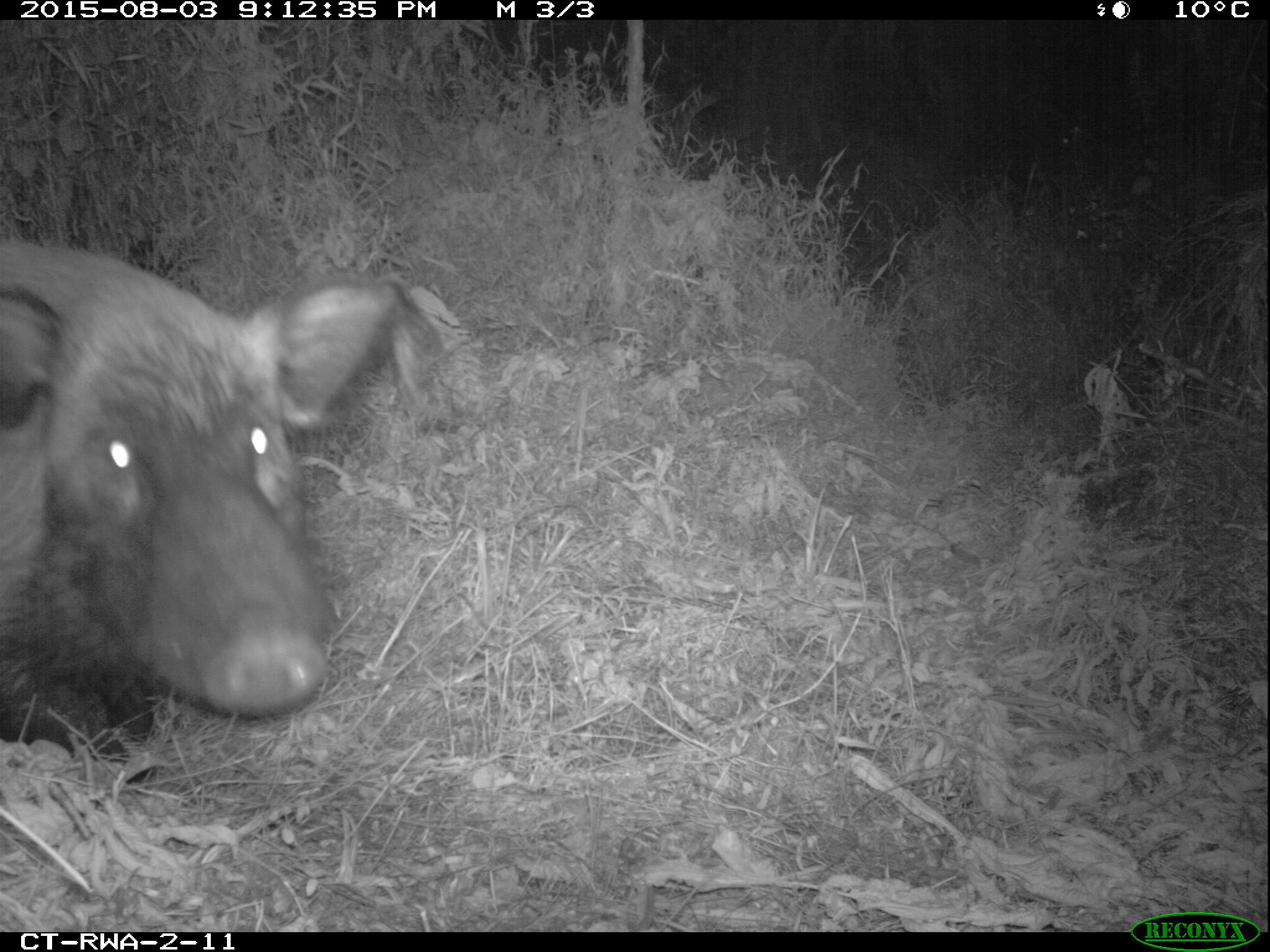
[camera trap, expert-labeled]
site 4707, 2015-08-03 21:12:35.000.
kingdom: Animalia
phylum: Chordata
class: Mammalia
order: Artiodactyla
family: Suidae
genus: Potamochoerus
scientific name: Potamochoerus larvatus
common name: bushpig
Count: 1.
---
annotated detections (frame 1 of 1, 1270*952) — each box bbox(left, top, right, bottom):
potamochoerus larvatus: bbox(0, 234, 396, 780)